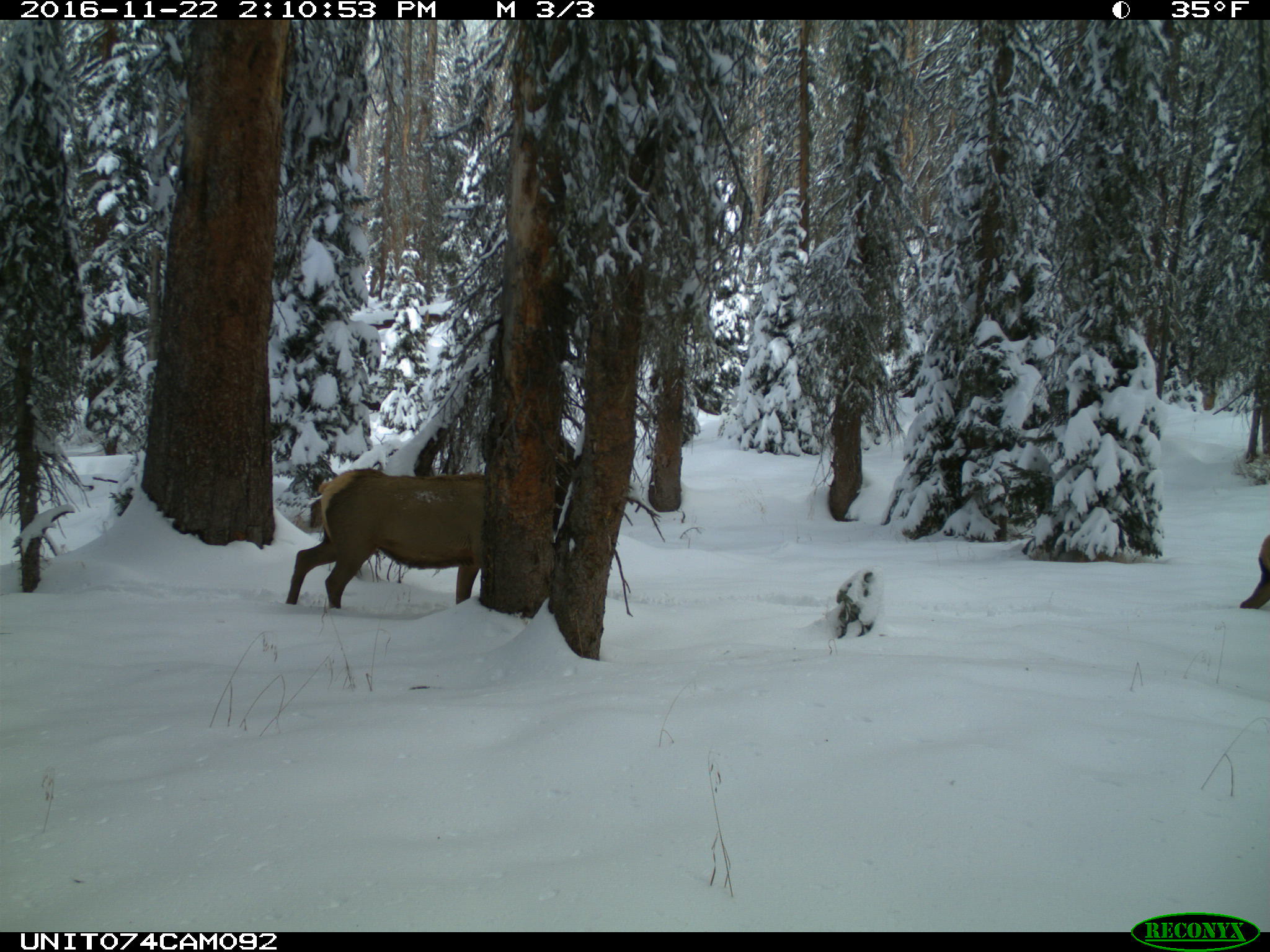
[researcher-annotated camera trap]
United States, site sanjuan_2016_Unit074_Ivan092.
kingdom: Animalia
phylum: Chordata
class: Mammalia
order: Artiodactyla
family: Cervidae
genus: Cervus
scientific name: Cervus elaphus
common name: red deer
Cervus elaphus (red deer).